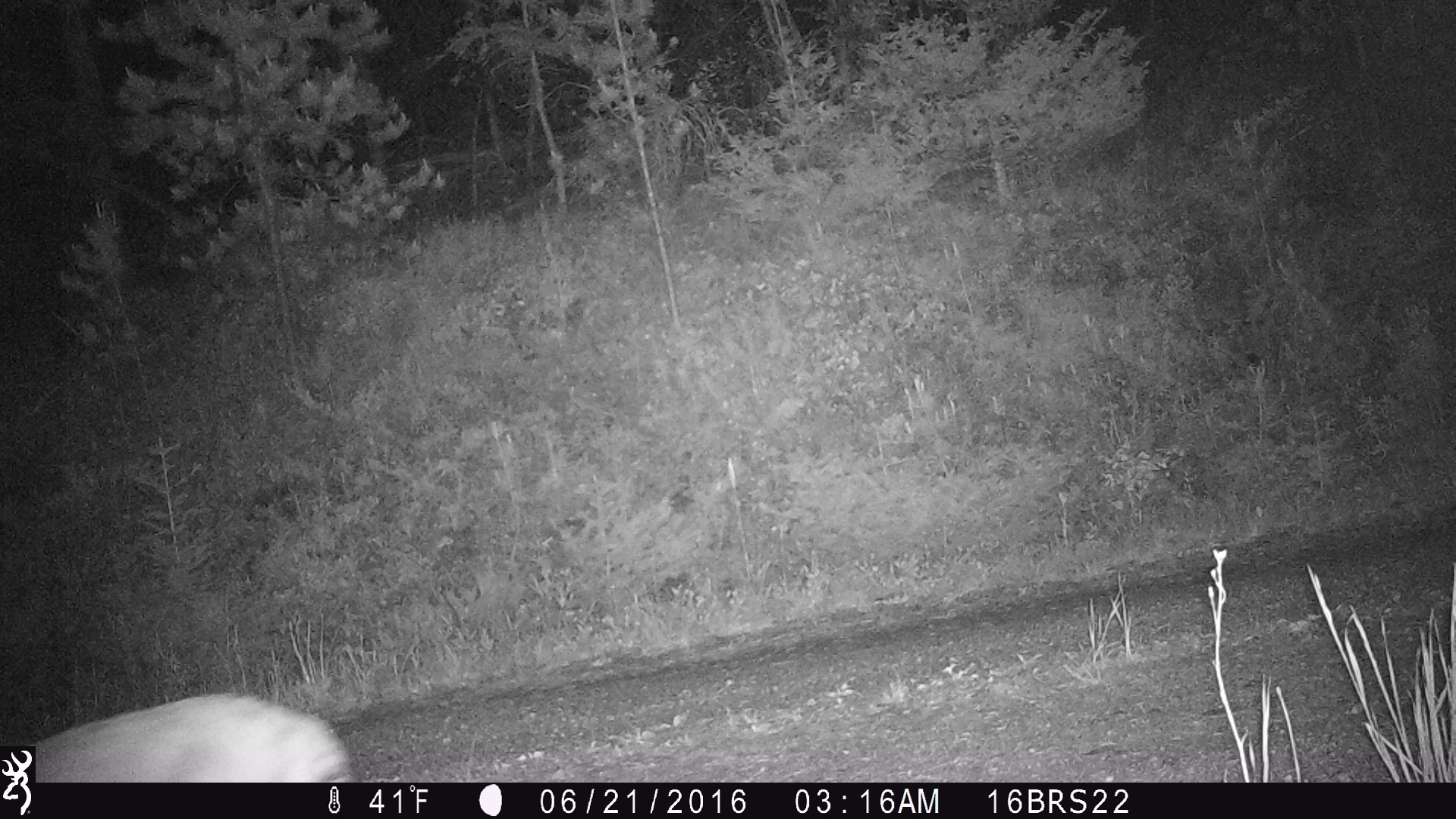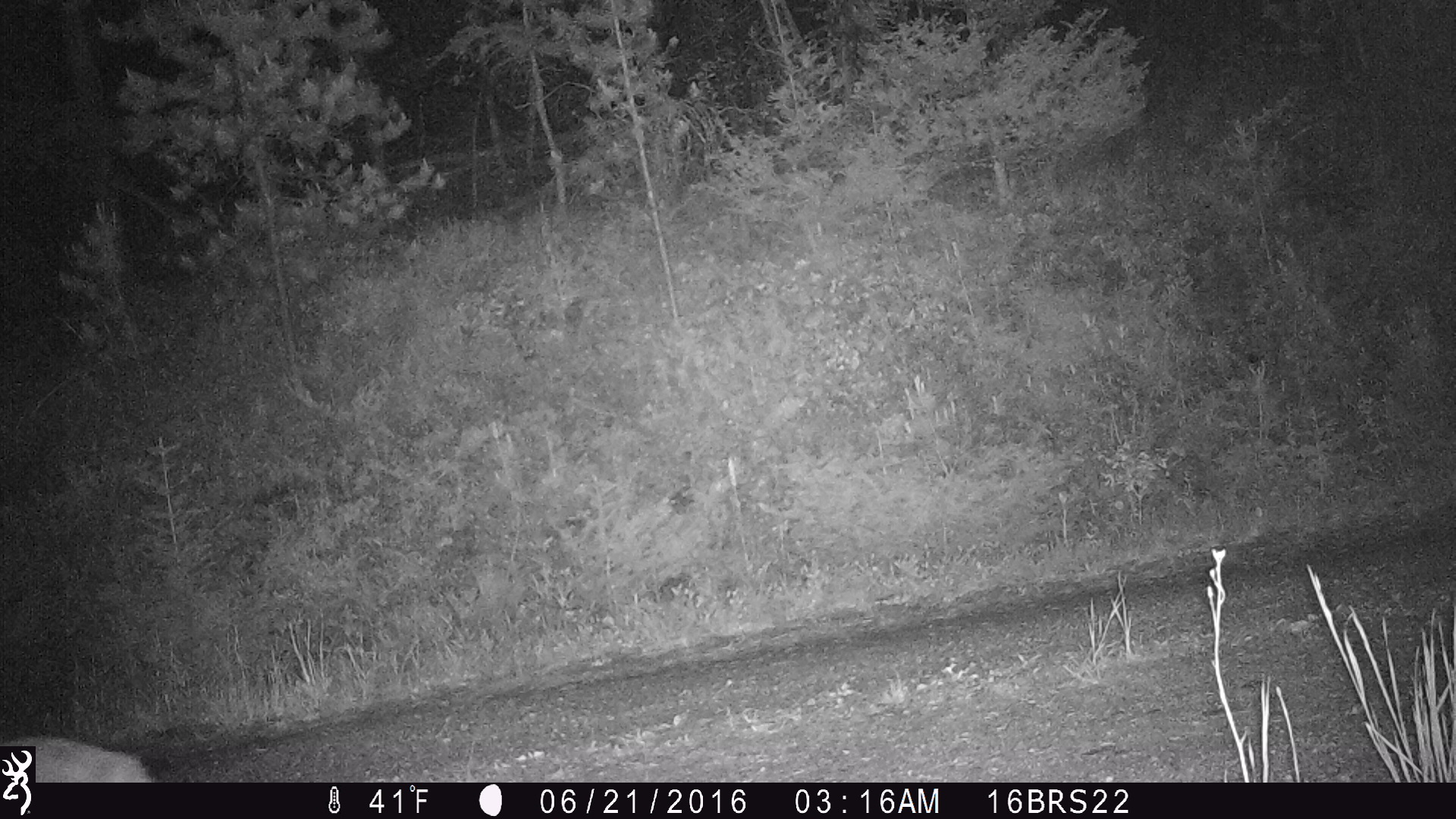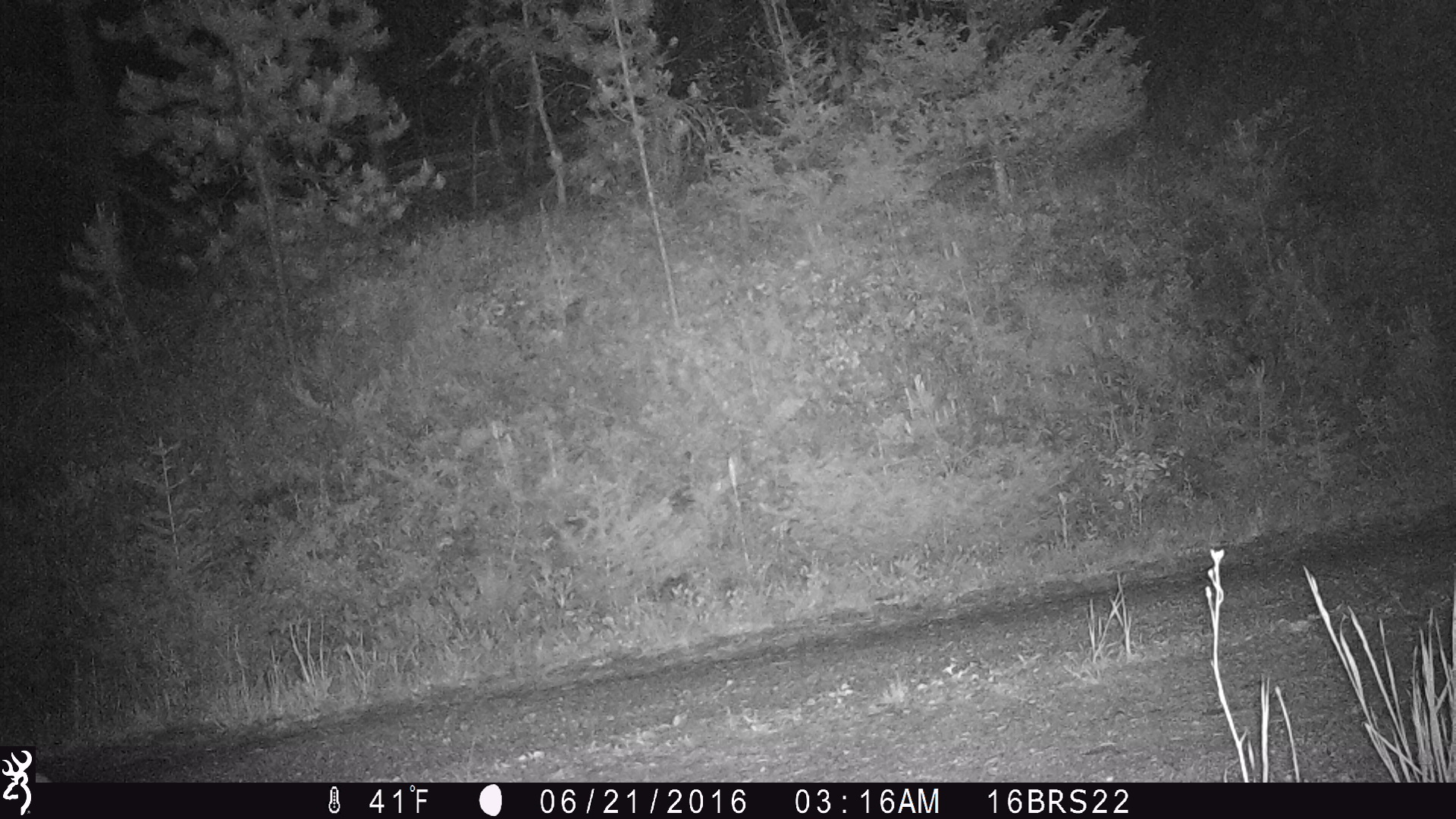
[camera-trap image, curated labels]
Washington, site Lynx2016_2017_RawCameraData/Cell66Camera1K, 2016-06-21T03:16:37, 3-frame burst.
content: unidentified animal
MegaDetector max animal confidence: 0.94